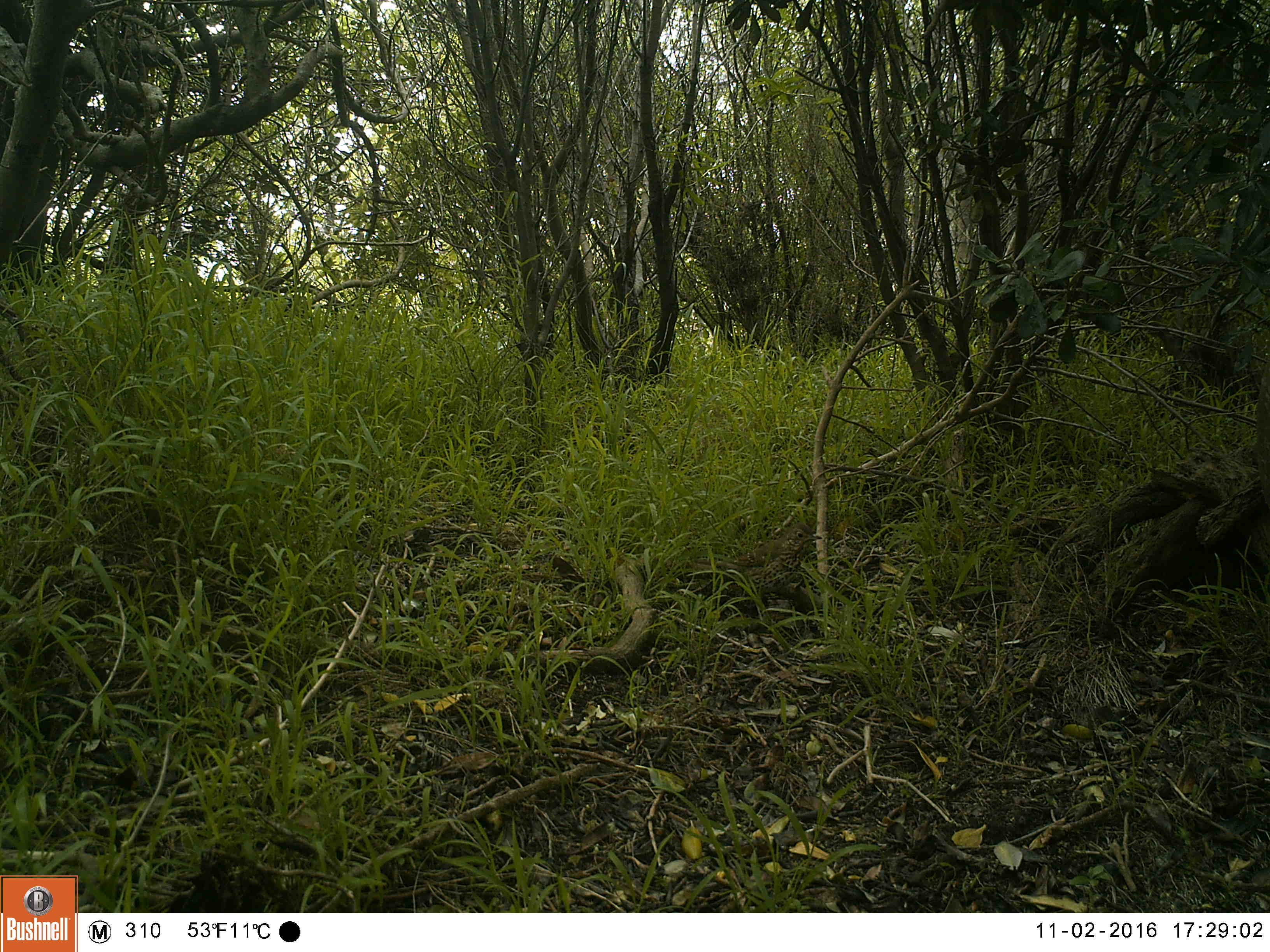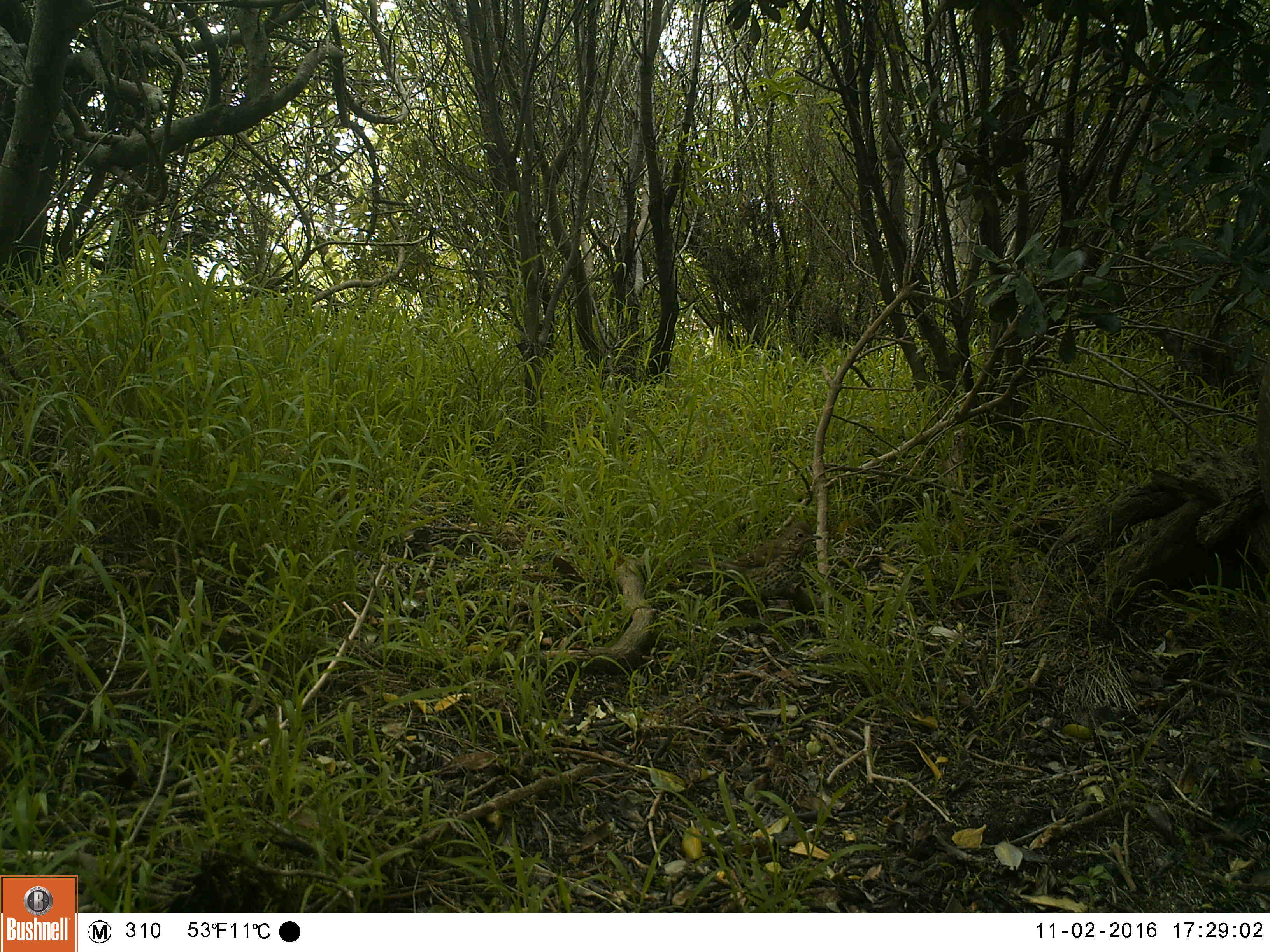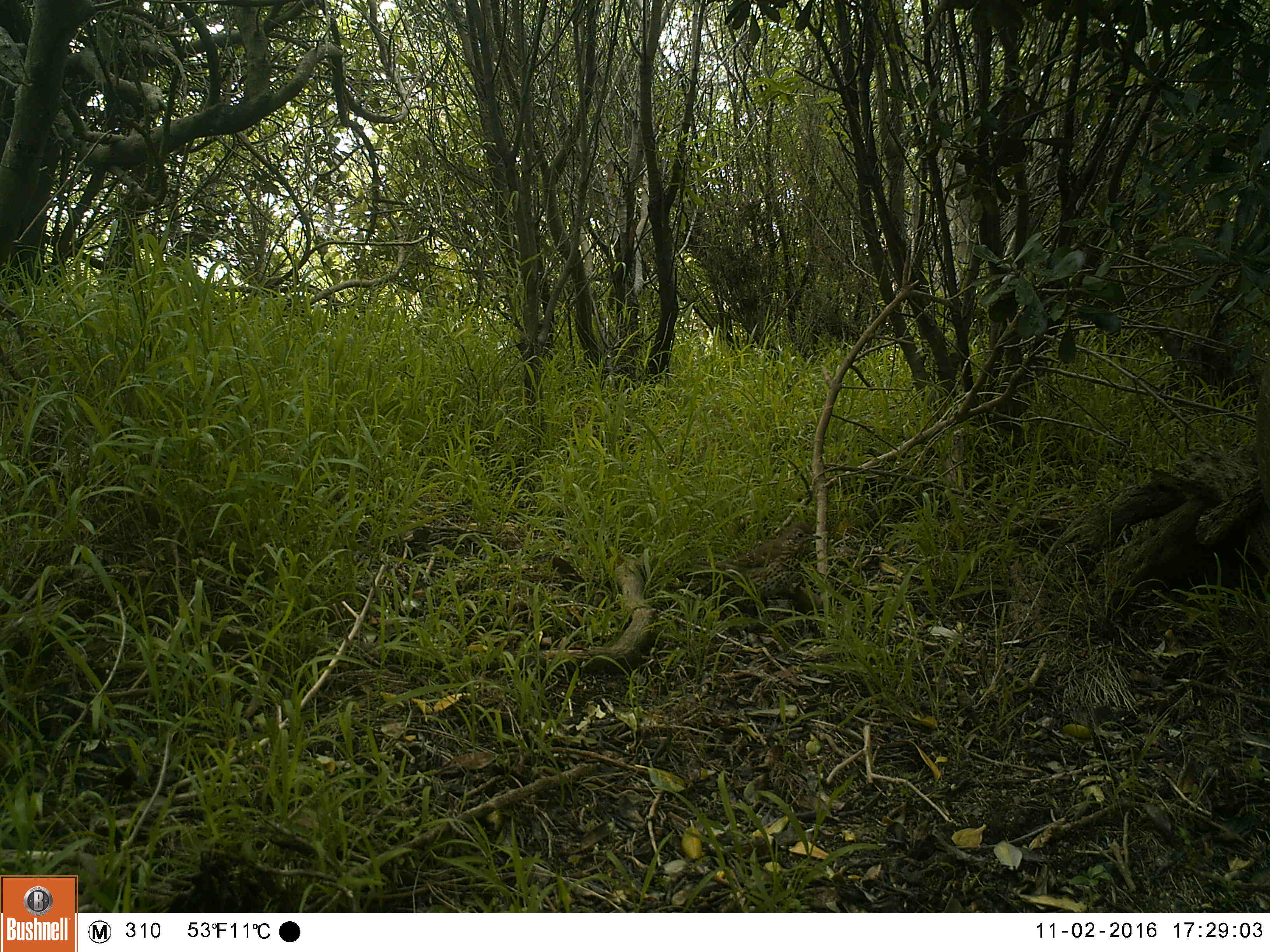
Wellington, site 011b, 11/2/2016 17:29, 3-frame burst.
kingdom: Animalia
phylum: Chordata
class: Aves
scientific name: Aves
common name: bird